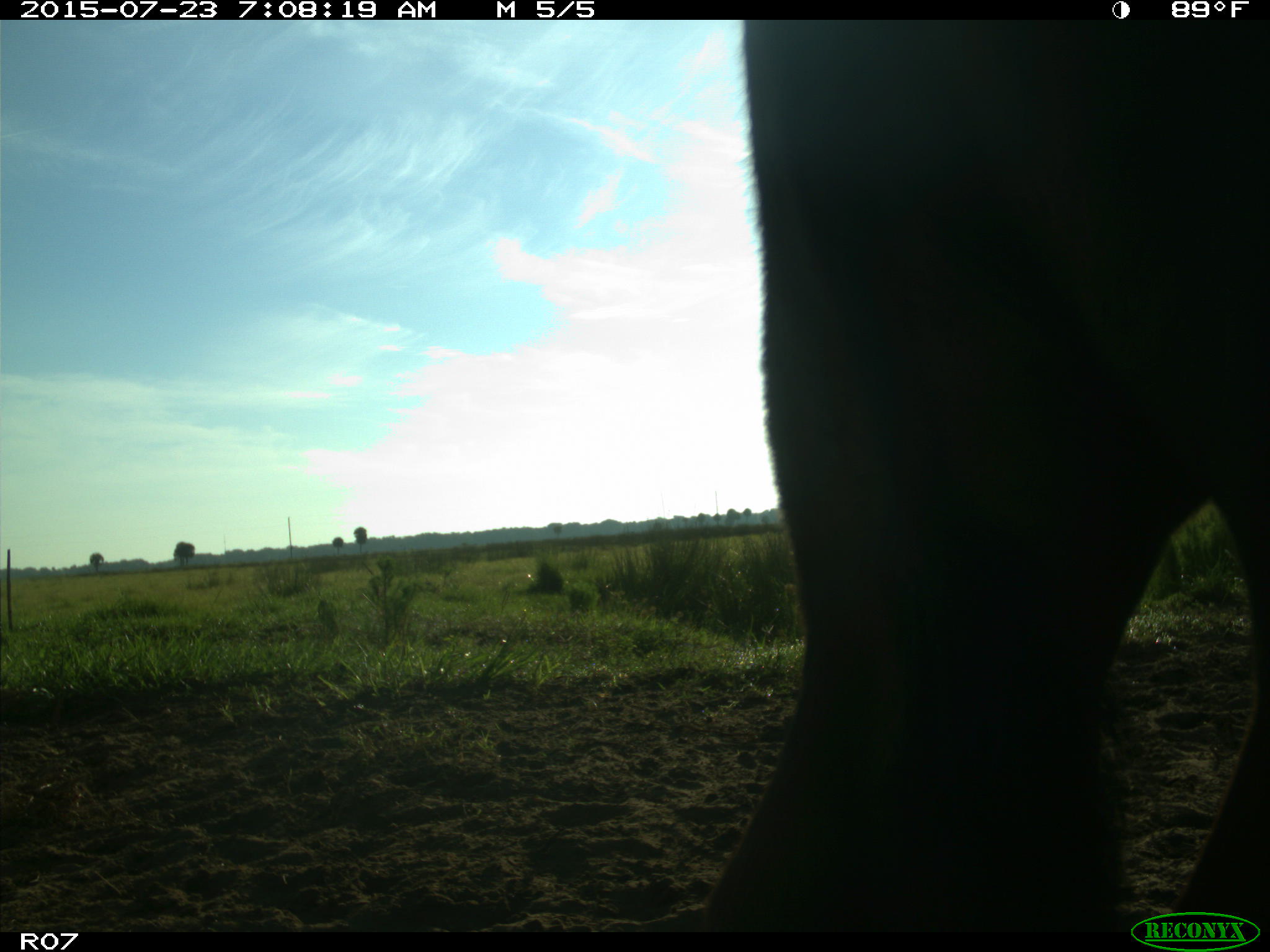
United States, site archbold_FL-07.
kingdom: Animalia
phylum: Chordata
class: Mammalia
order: Artiodactyla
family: Bovidae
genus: Bos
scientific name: Bos taurus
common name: domestic cow